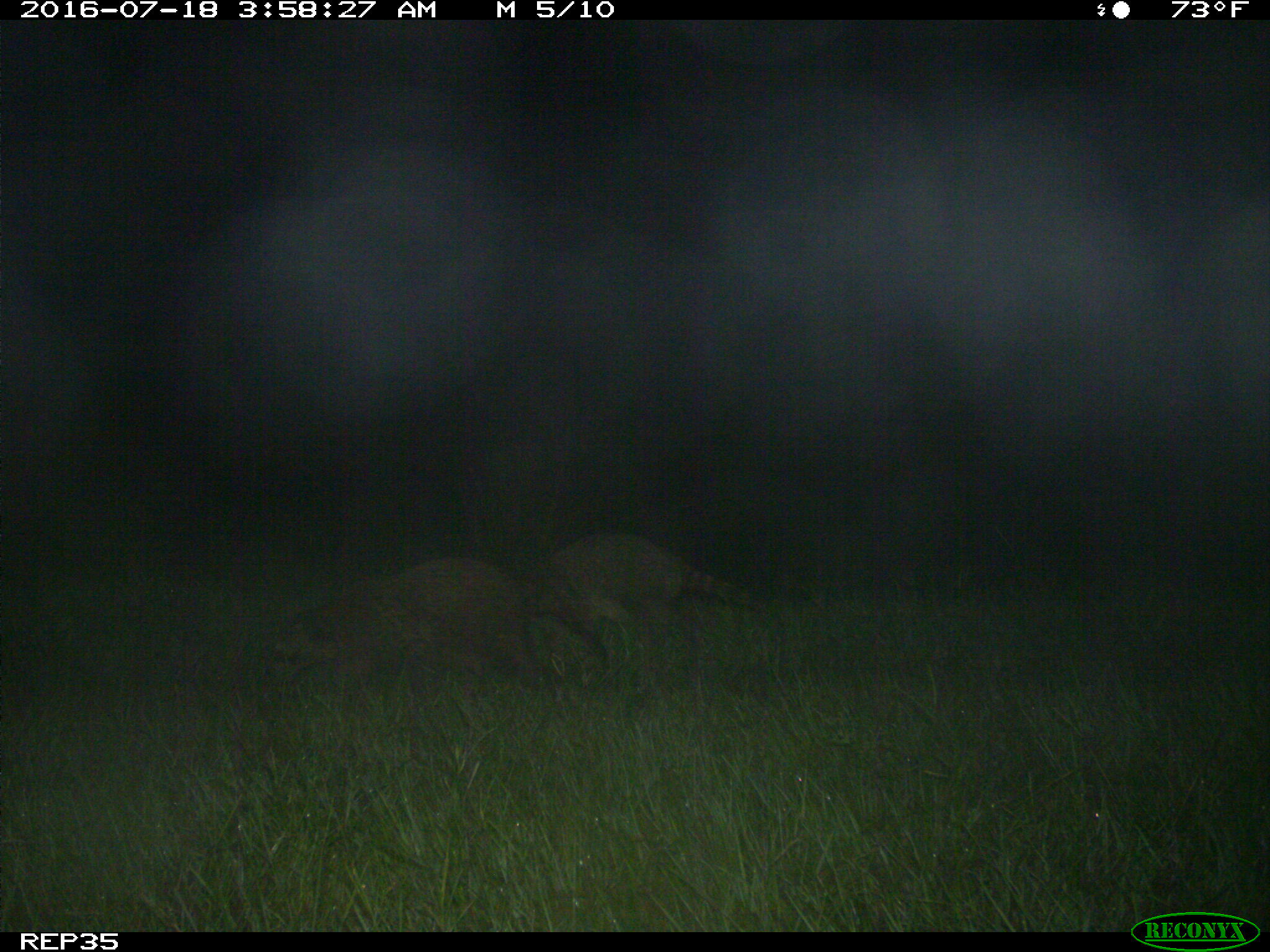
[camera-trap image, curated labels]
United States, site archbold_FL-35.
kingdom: Animalia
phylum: Chordata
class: Mammalia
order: Carnivora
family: Procyonidae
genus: Procyon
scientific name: Procyon lotor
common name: common raccoon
Procyon lotor (common raccoon).